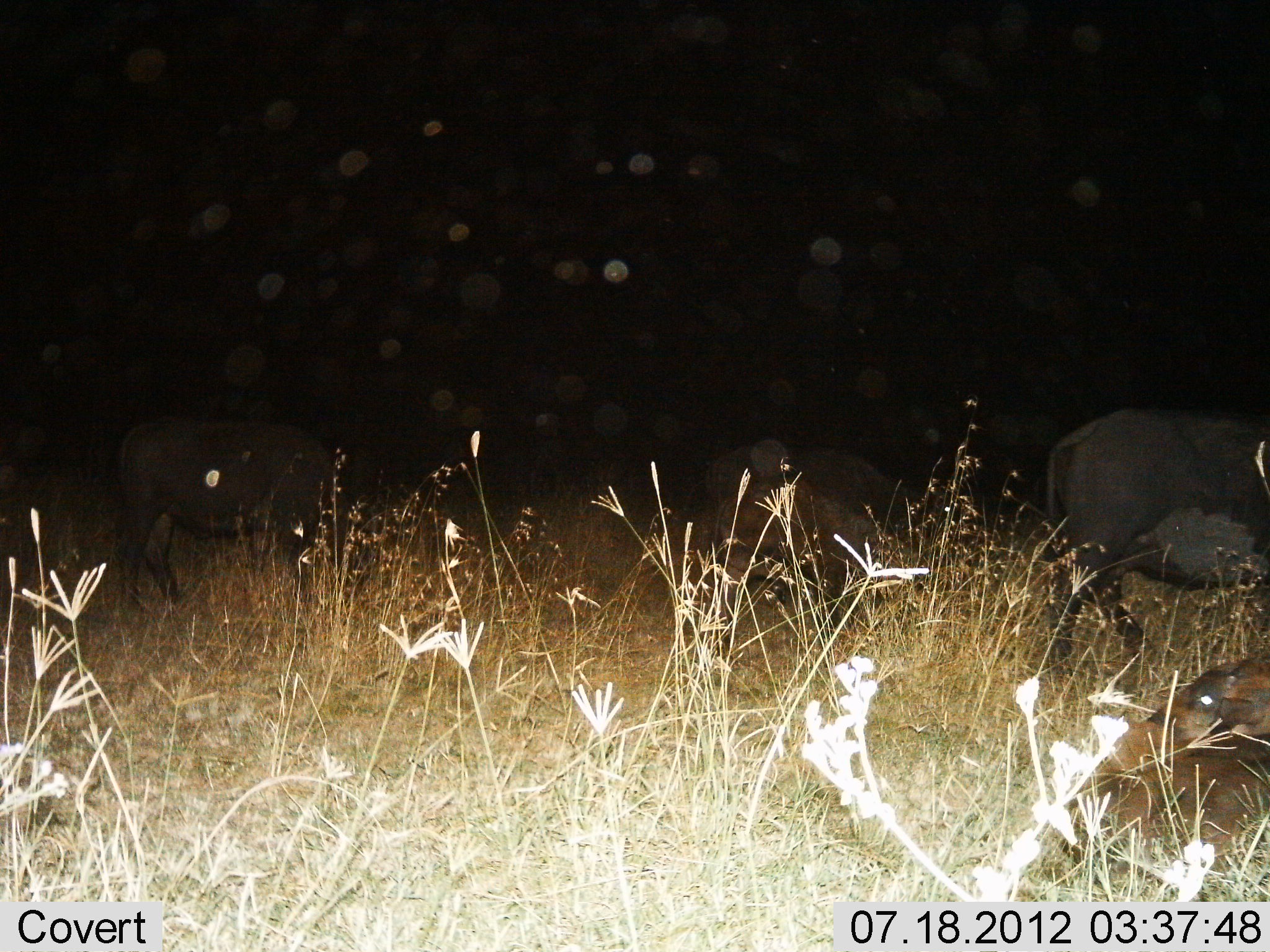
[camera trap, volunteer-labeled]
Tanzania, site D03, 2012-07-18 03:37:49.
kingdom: Animalia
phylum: Chordata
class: Mammalia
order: Artiodactyla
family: Bovidae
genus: Syncerus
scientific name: Syncerus caffer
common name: cape buffalo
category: buffalo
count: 4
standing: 80%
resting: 30%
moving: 40%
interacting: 0%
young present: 10%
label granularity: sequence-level